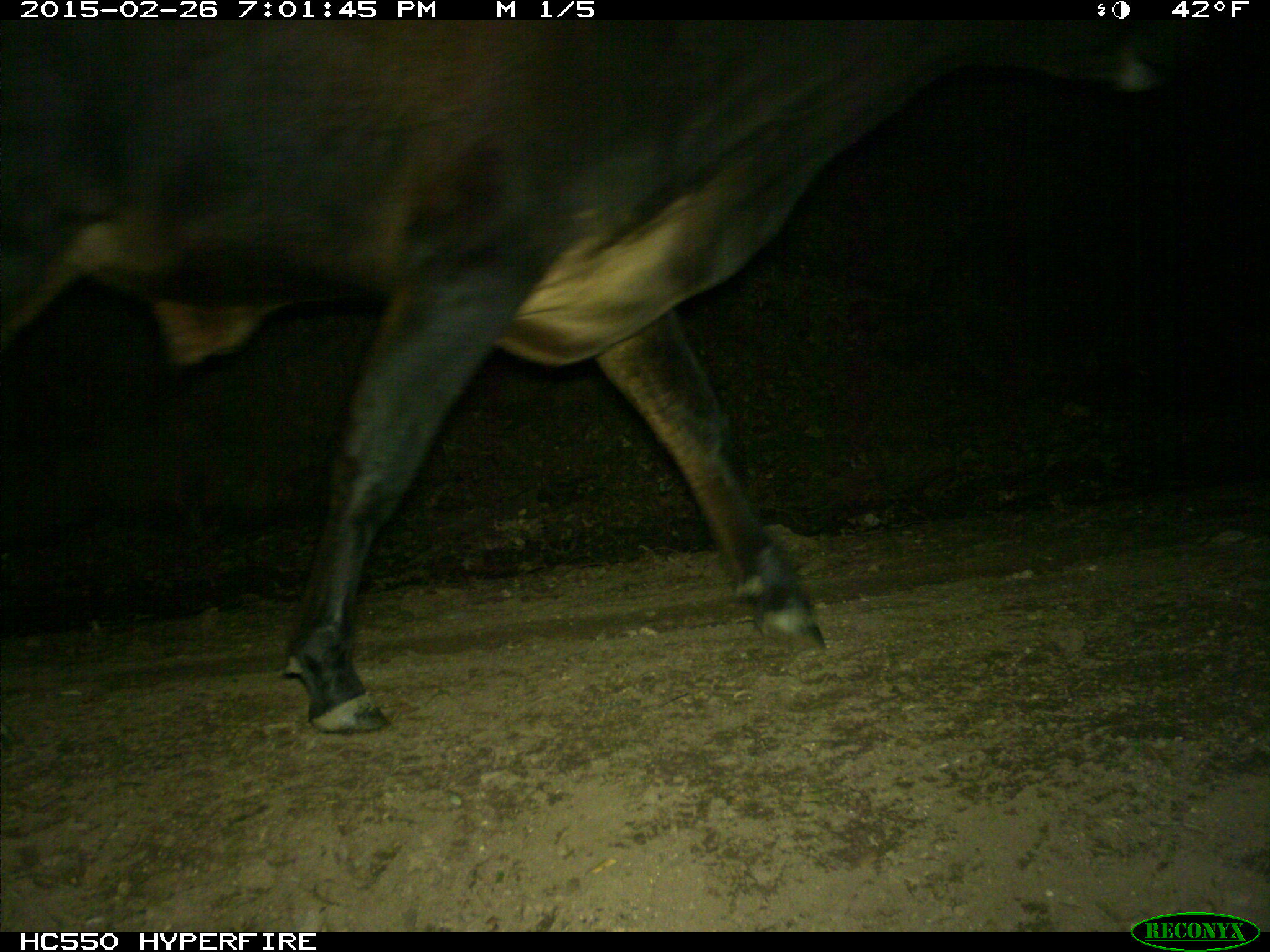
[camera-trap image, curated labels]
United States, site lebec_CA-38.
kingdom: Animalia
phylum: Chordata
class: Mammalia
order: Artiodactyla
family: Bovidae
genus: Bos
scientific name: Bos taurus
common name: domestic cow